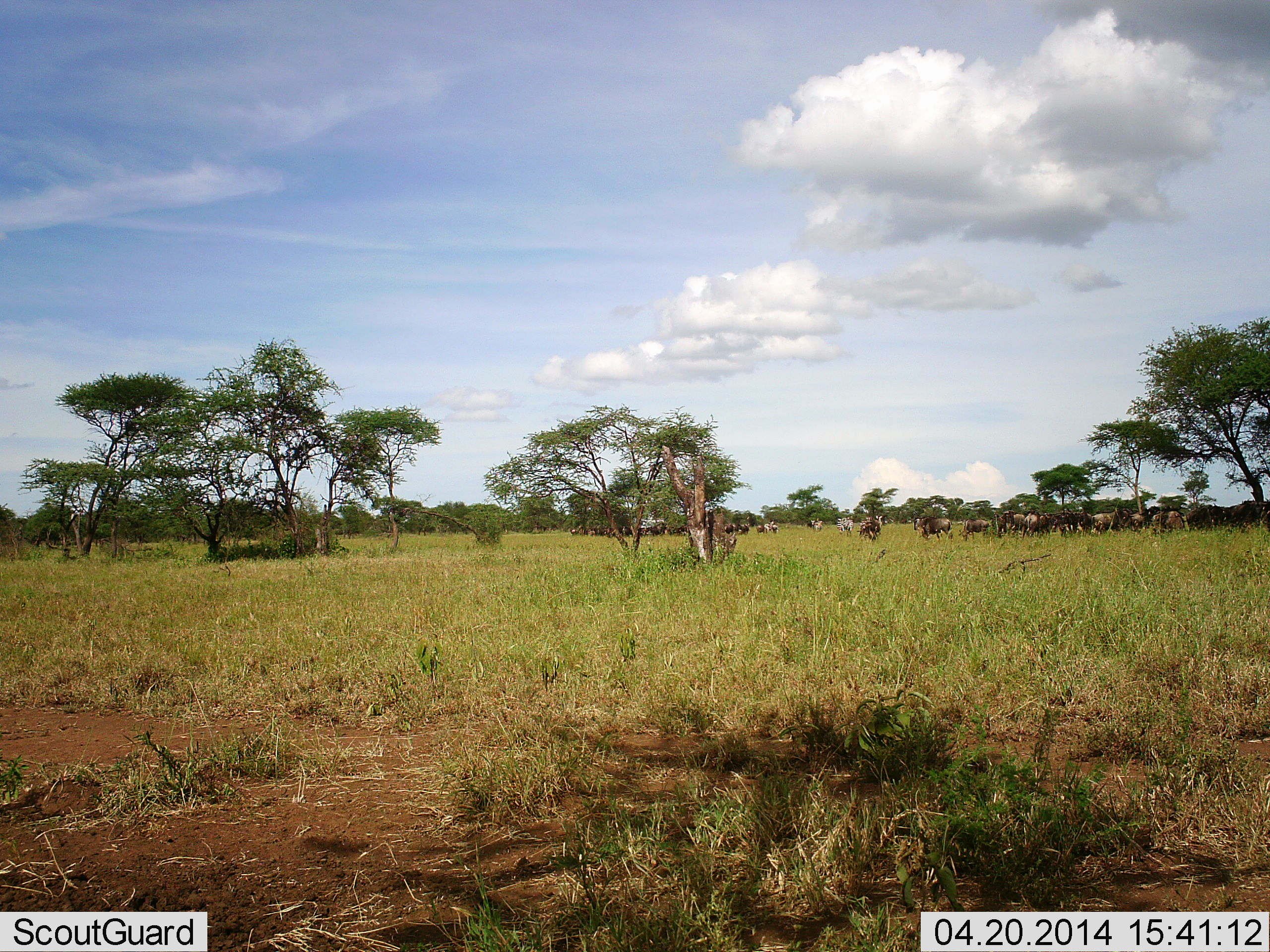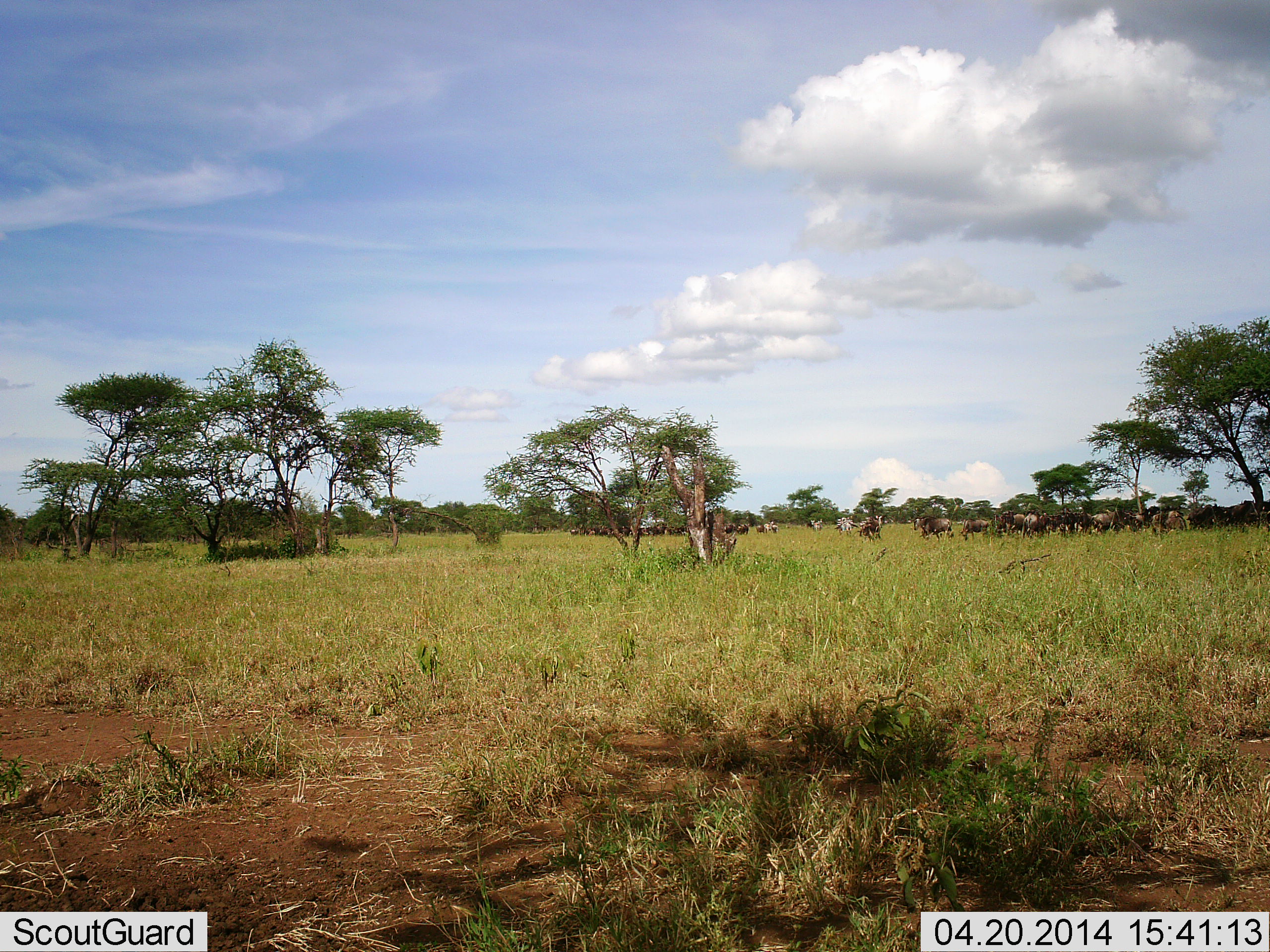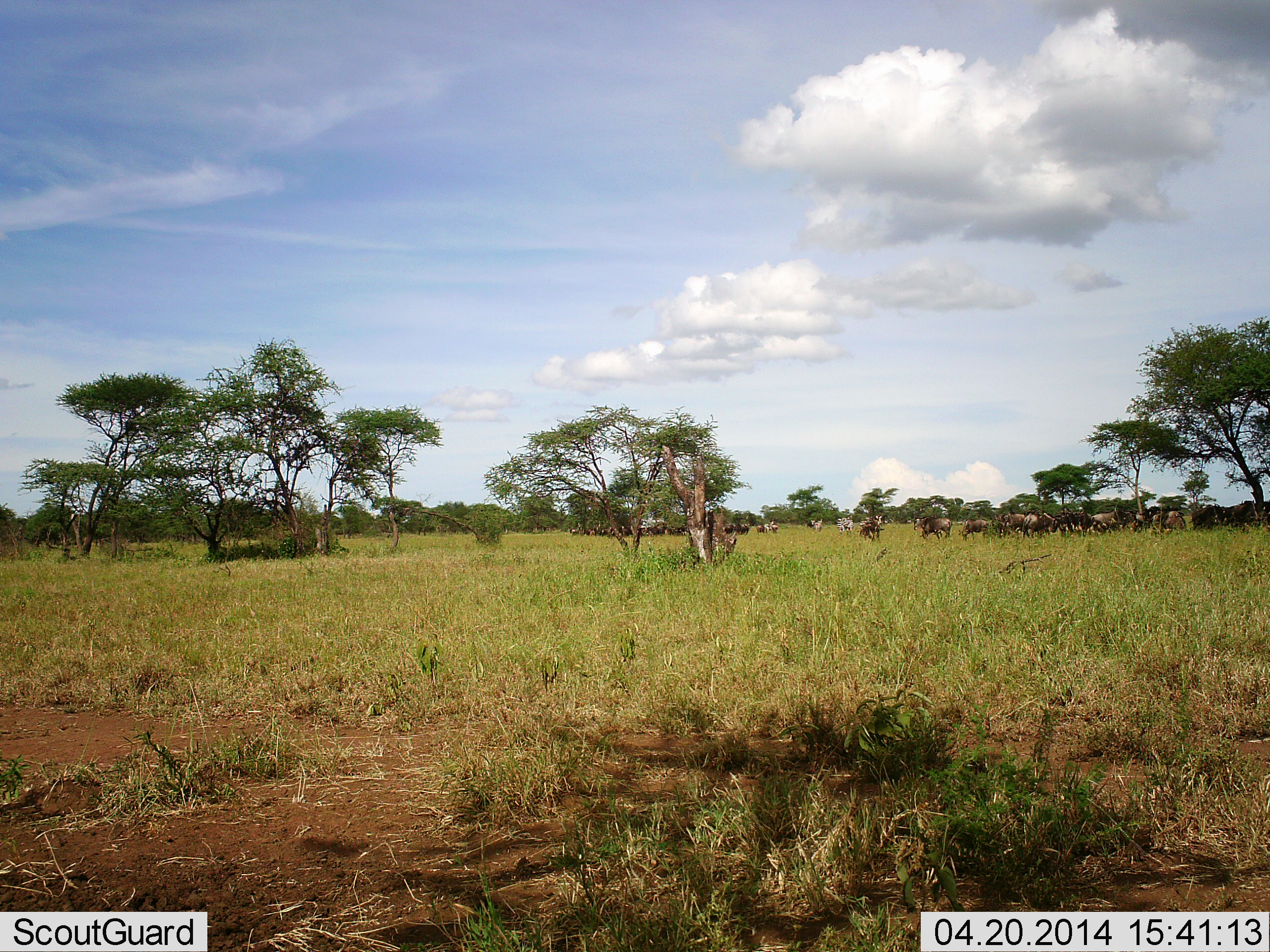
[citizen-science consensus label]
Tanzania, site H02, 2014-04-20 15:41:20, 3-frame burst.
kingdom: Animalia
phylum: Chordata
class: Mammalia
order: Artiodactyla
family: Bovidae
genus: Connochaetes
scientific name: Connochaetes taurinus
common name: blue wildebeest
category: wildebeest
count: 11-50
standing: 82%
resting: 18%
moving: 36%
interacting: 9%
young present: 0%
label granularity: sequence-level